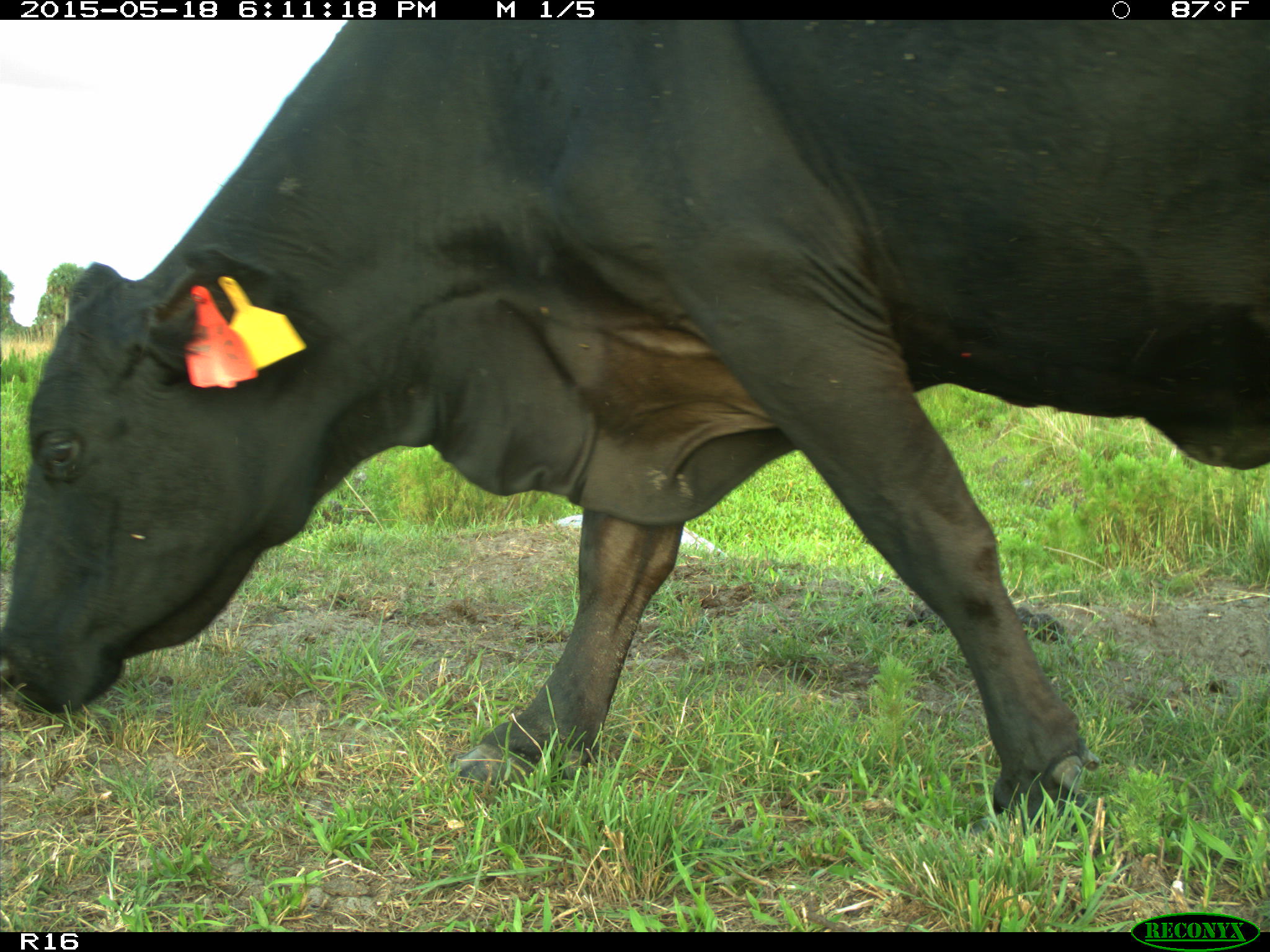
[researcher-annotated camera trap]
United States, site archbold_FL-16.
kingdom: Animalia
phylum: Chordata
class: Mammalia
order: Artiodactyla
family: Bovidae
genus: Bos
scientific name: Bos taurus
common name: domestic cow